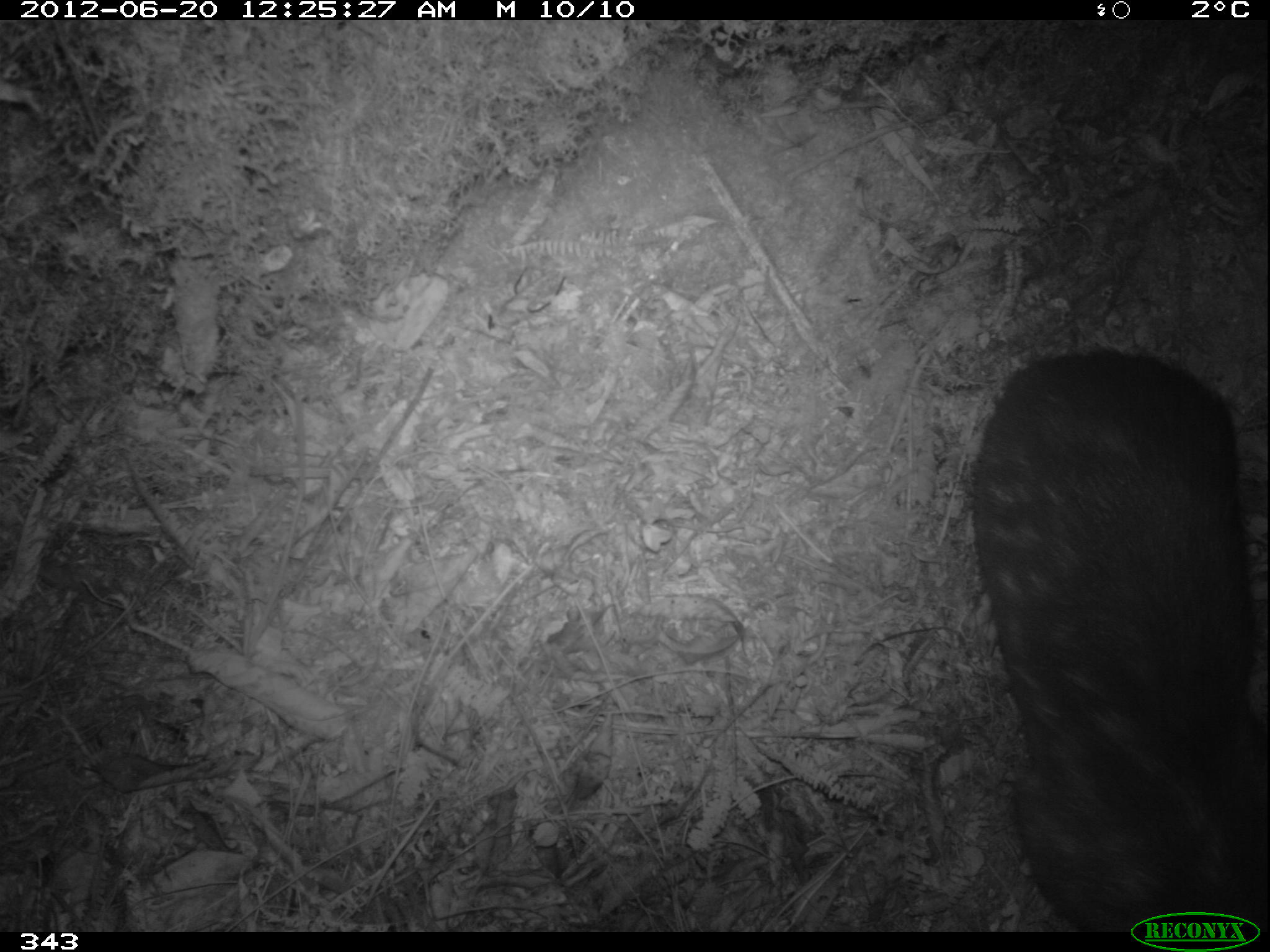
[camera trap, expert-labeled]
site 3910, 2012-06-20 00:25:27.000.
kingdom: Animalia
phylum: Chordata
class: Mammalia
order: Rodentia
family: Cuniculidae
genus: Cuniculus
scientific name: Cuniculus taczanowskii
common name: mountain paca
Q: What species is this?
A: Cuniculus taczanowskii (mountain paca).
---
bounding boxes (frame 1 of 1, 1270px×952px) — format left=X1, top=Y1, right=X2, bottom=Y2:
cuniculus taczanowskii: left=967, top=349, right=1267, bottom=932